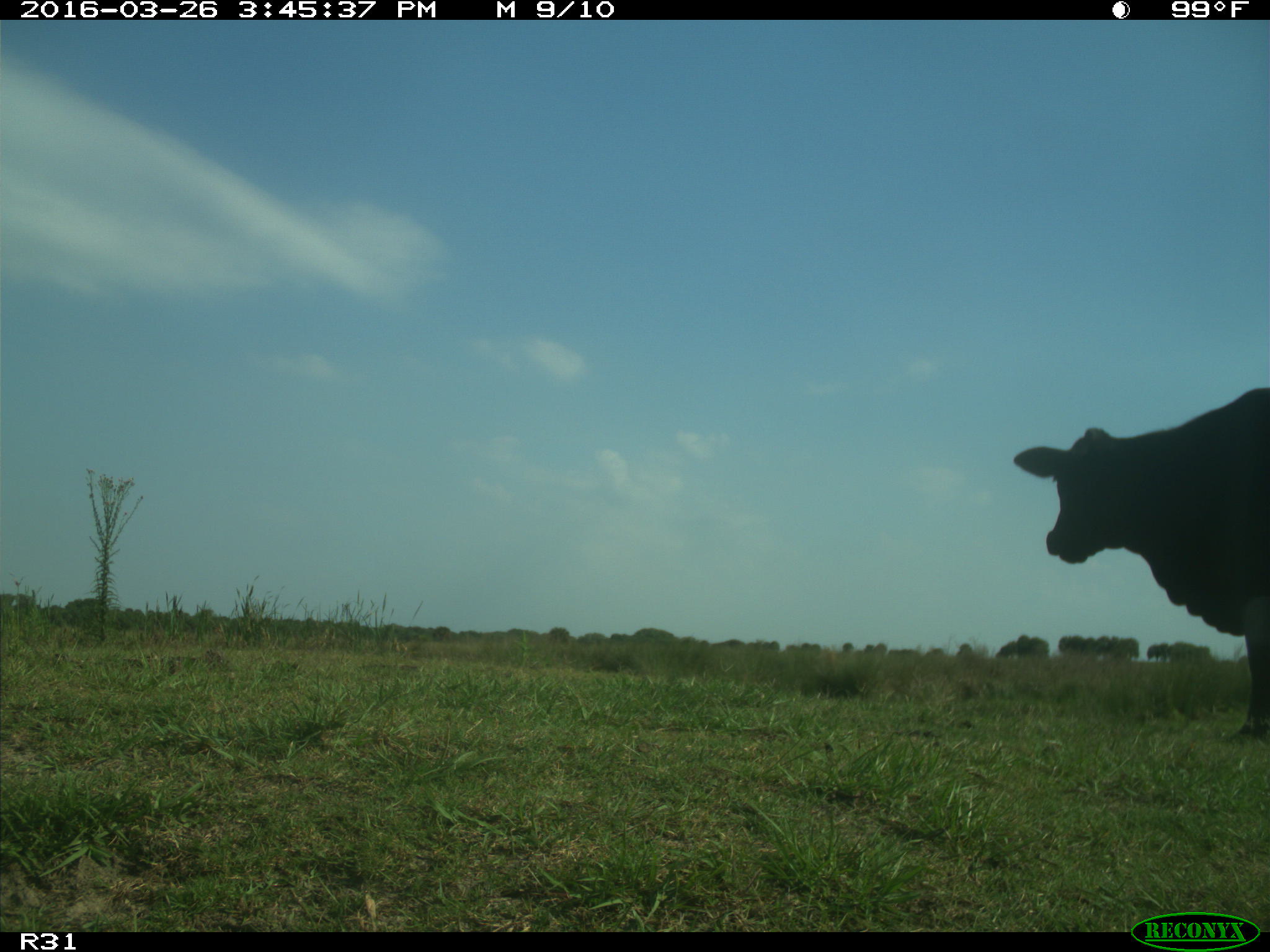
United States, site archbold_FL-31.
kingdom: Animalia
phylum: Chordata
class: Mammalia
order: Artiodactyla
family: Bovidae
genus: Bos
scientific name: Bos taurus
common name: domestic cow